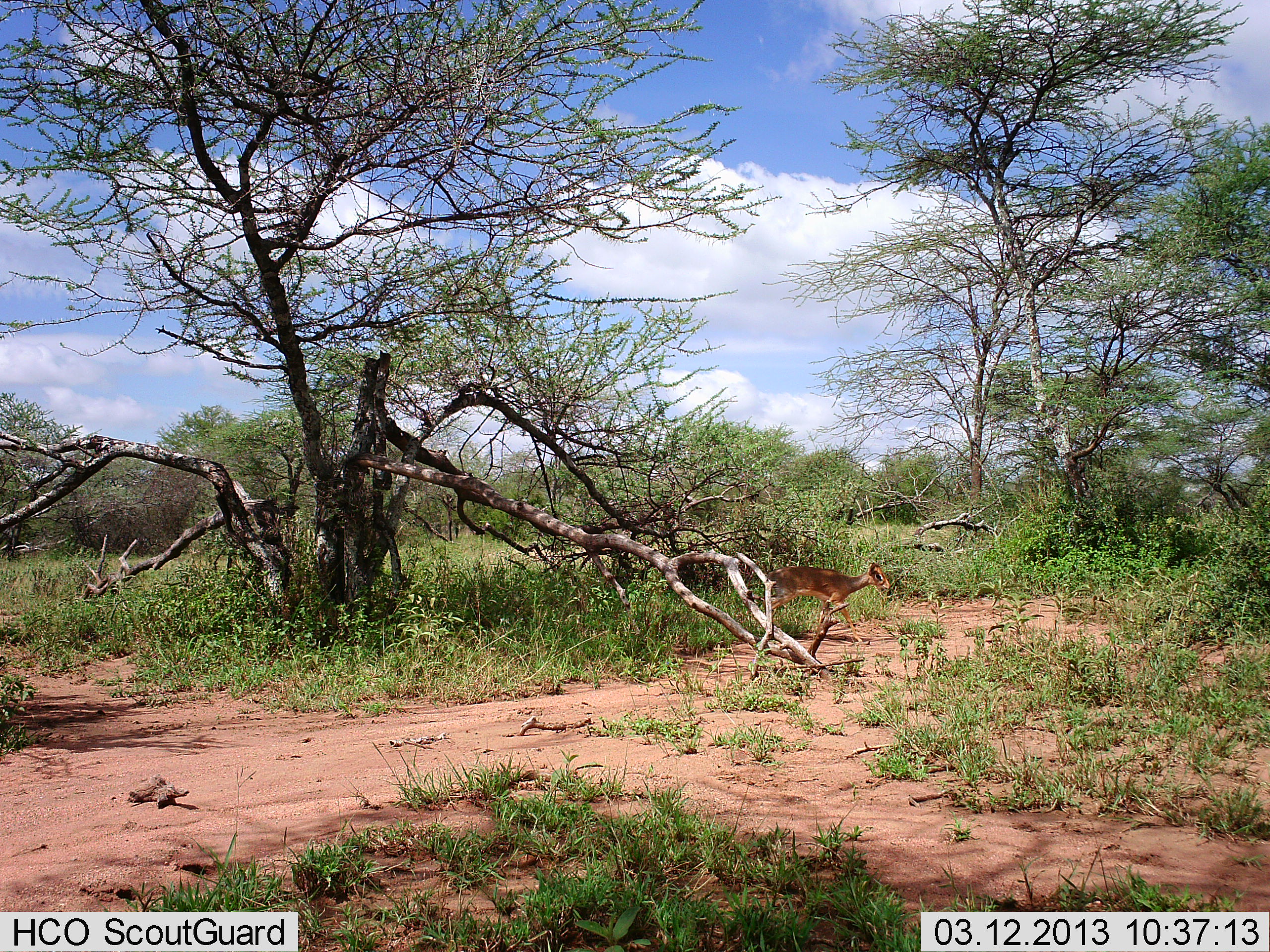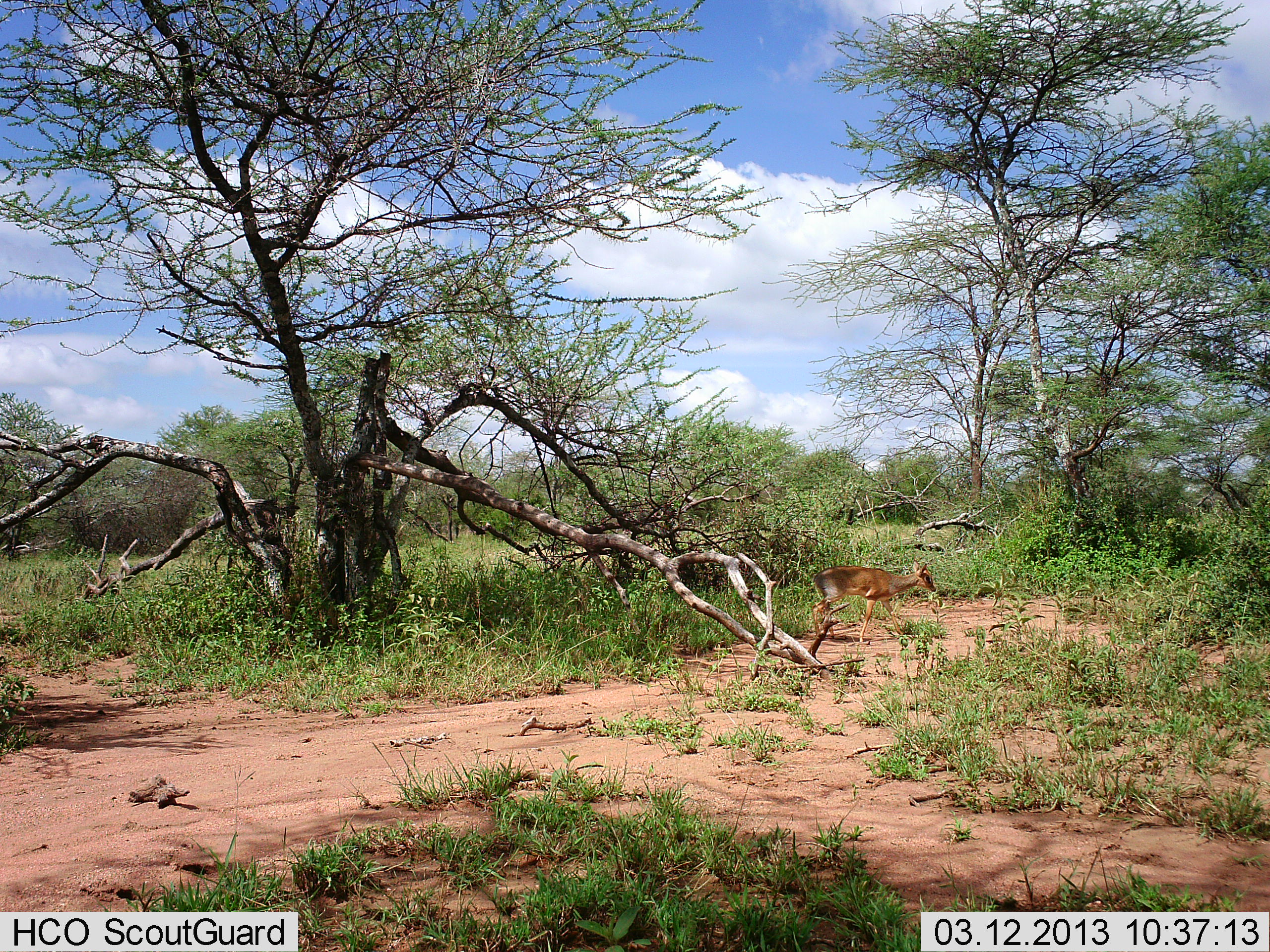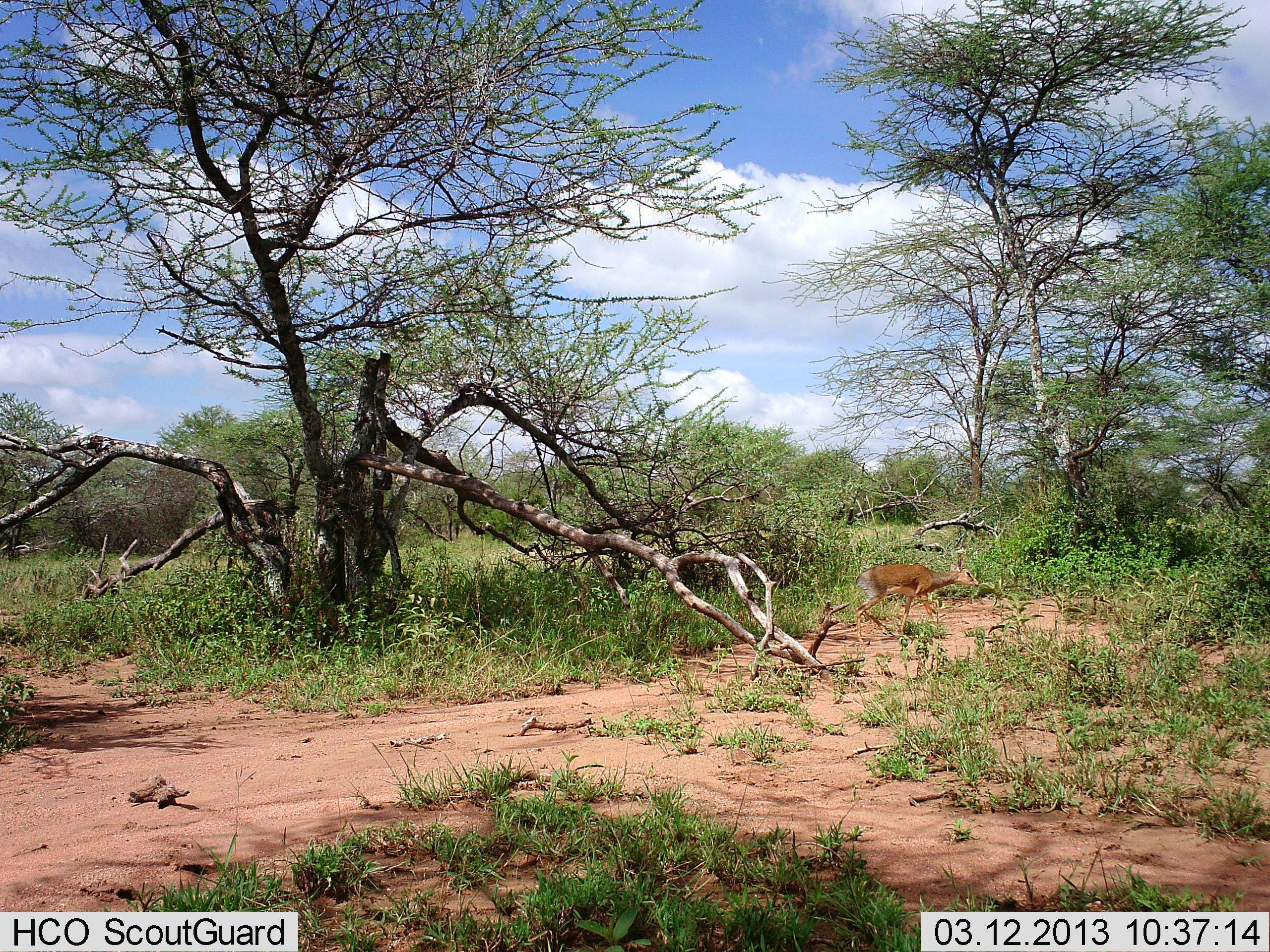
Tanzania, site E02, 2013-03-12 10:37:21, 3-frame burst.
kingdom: Animalia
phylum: Chordata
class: Mammalia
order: Artiodactyla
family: Bovidae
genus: Madoqua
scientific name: Madoqua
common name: dikdik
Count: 1.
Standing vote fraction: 0%.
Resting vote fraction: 0%.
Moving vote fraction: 96%.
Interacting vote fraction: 0%.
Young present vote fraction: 0%.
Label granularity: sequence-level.